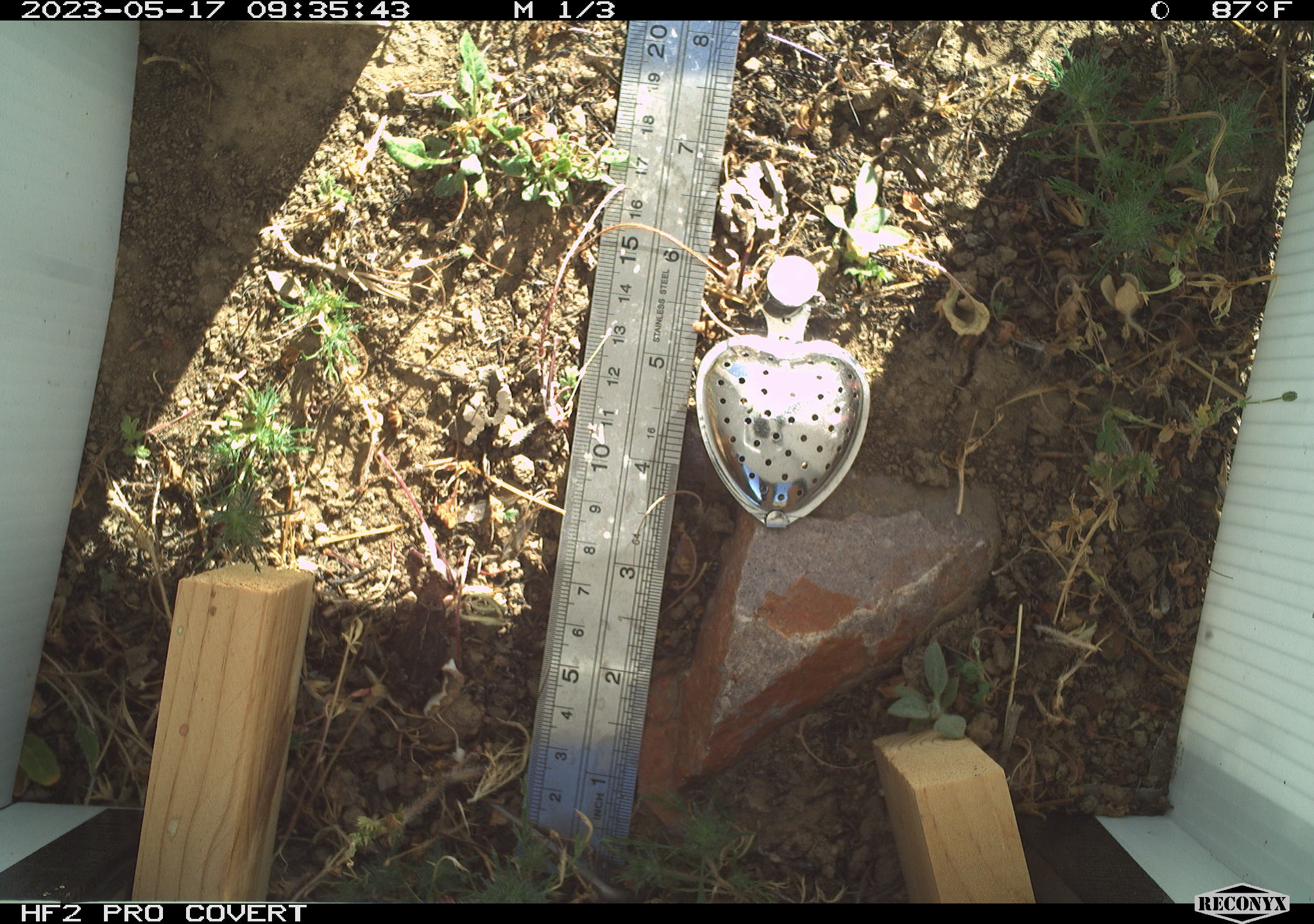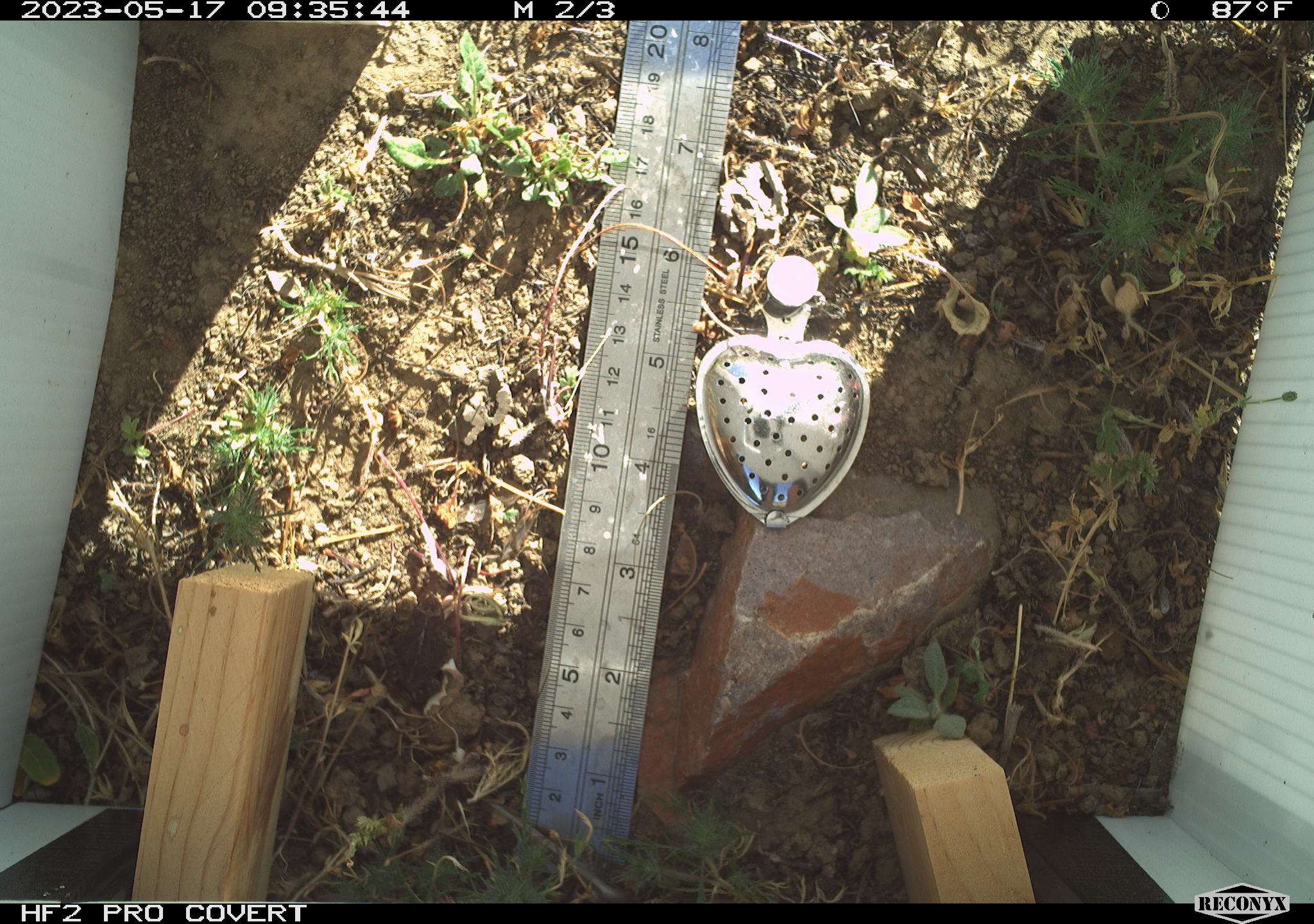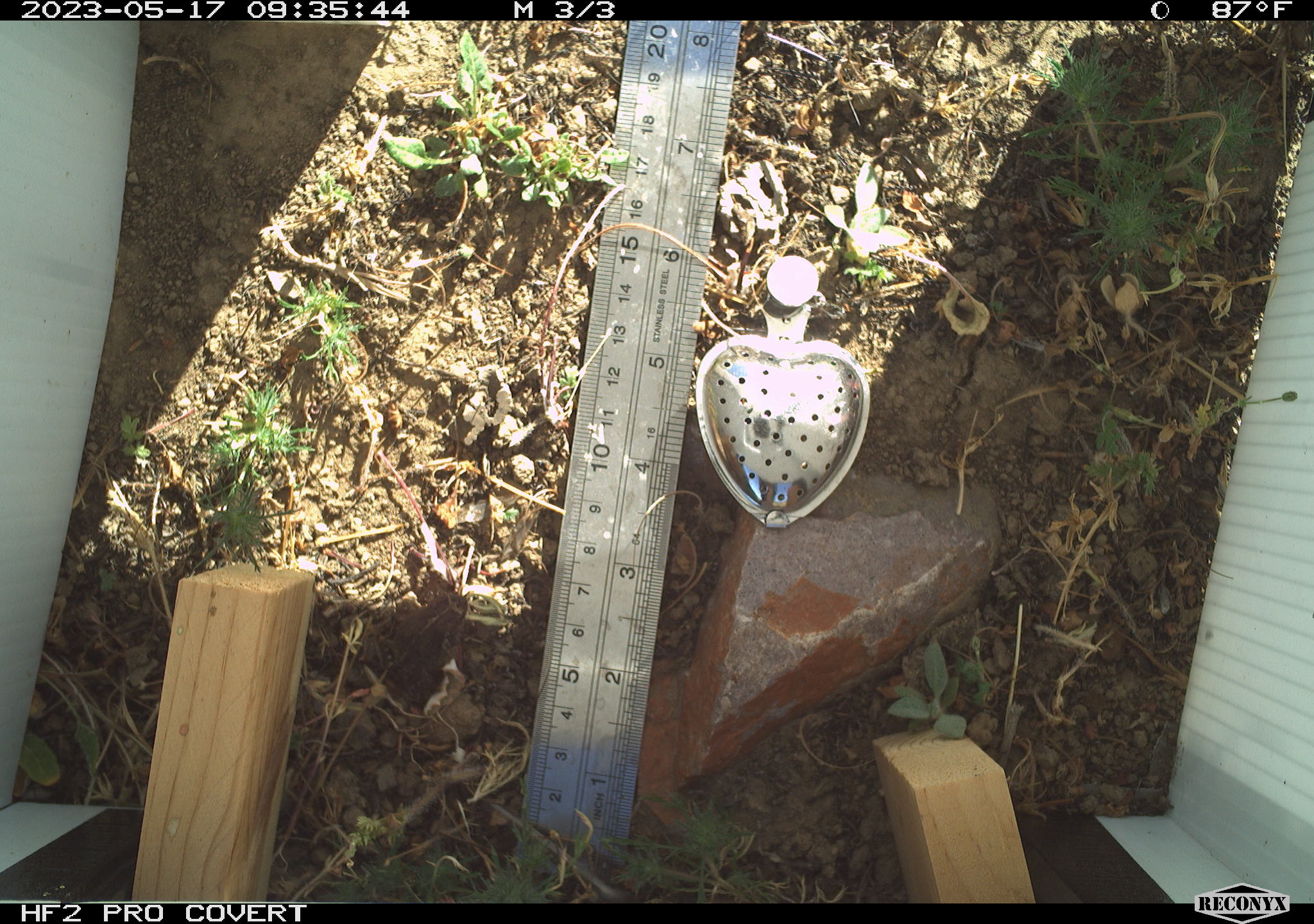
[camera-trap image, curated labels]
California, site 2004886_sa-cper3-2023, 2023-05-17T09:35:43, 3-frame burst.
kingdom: Animalia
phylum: Chordata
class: Amphibia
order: Anura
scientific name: Anura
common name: frogs